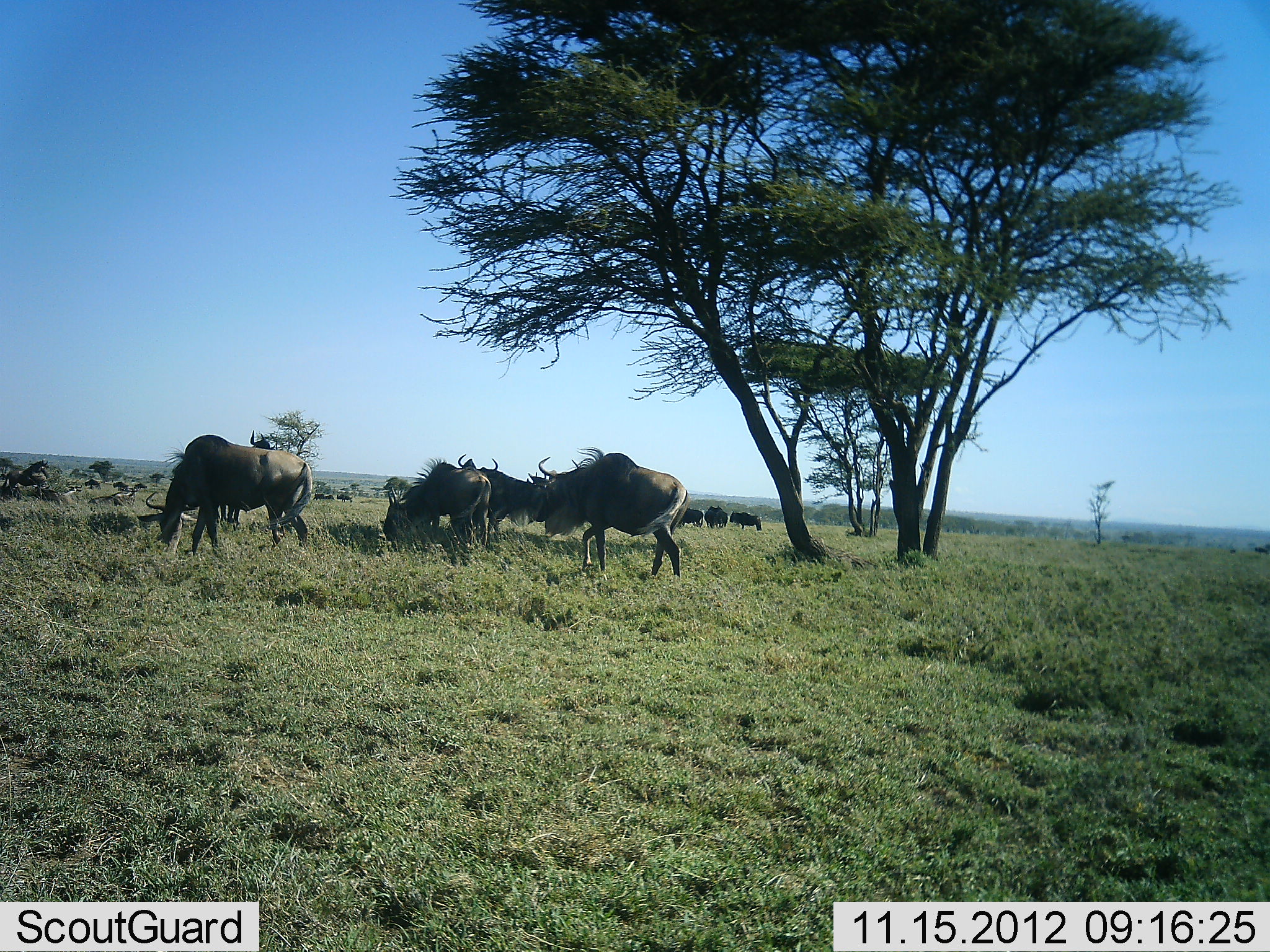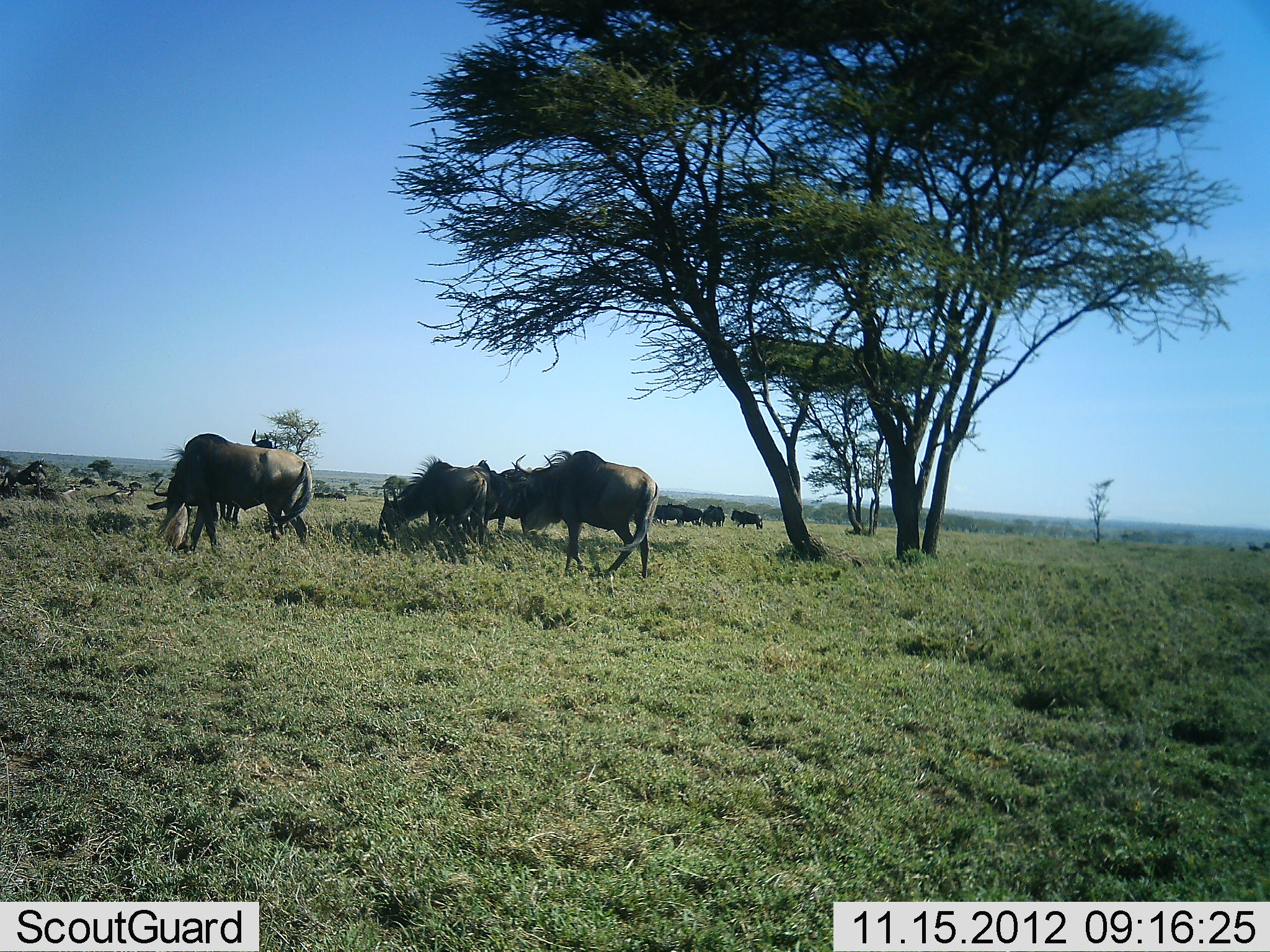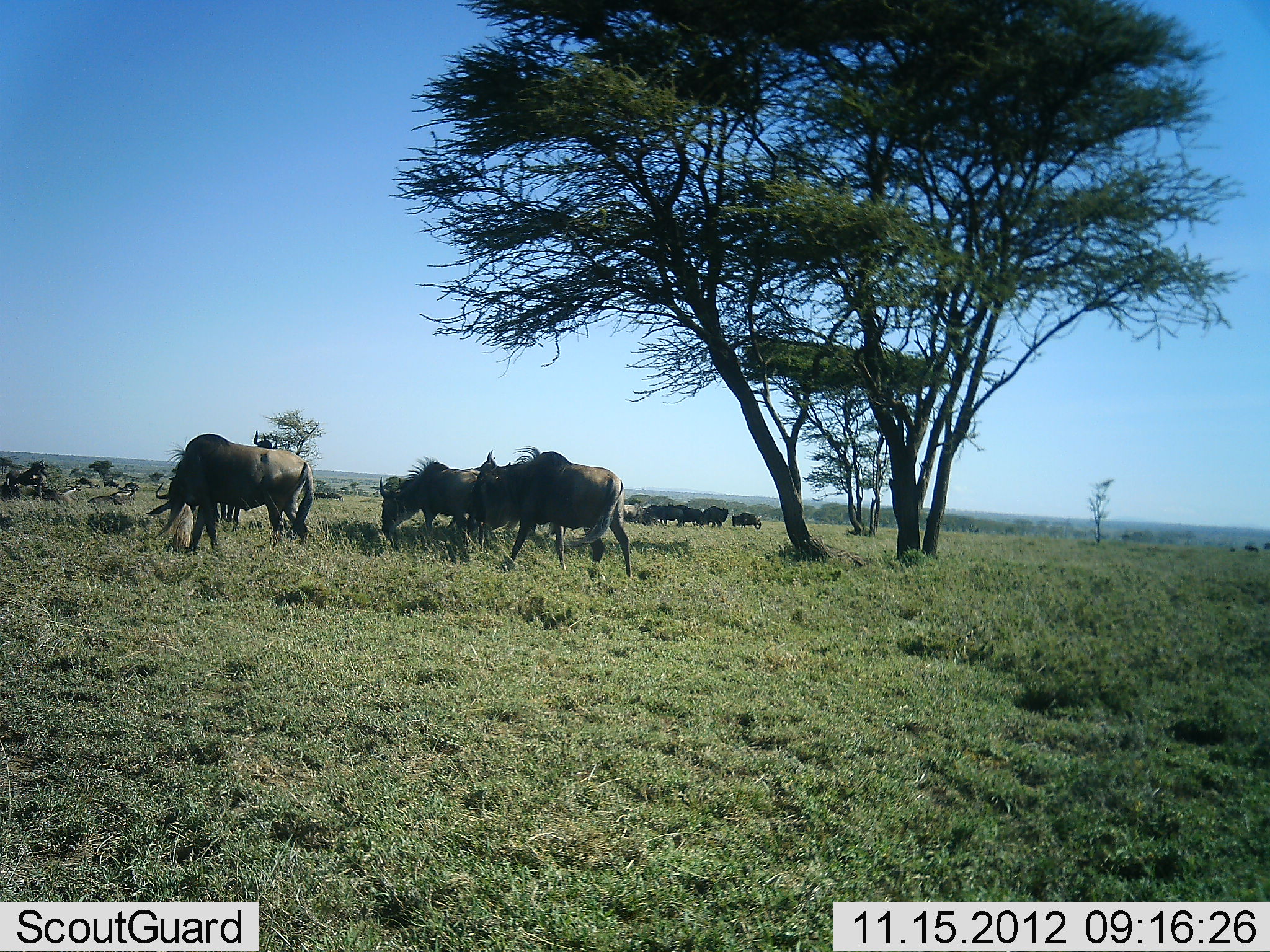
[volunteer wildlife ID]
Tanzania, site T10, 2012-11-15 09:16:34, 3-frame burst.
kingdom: Animalia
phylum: Chordata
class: Mammalia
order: Artiodactyla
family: Bovidae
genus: Connochaetes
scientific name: Connochaetes taurinus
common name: blue wildebeest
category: wildebeest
Wildebeest (blue wildebeest) (Connochaetes taurinus), count 11-50. Behavior (volunteer vote fractions): standing 40%, resting 20%, moving 20%, interacting 10%. Young present (vote fraction): 0%. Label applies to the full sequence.